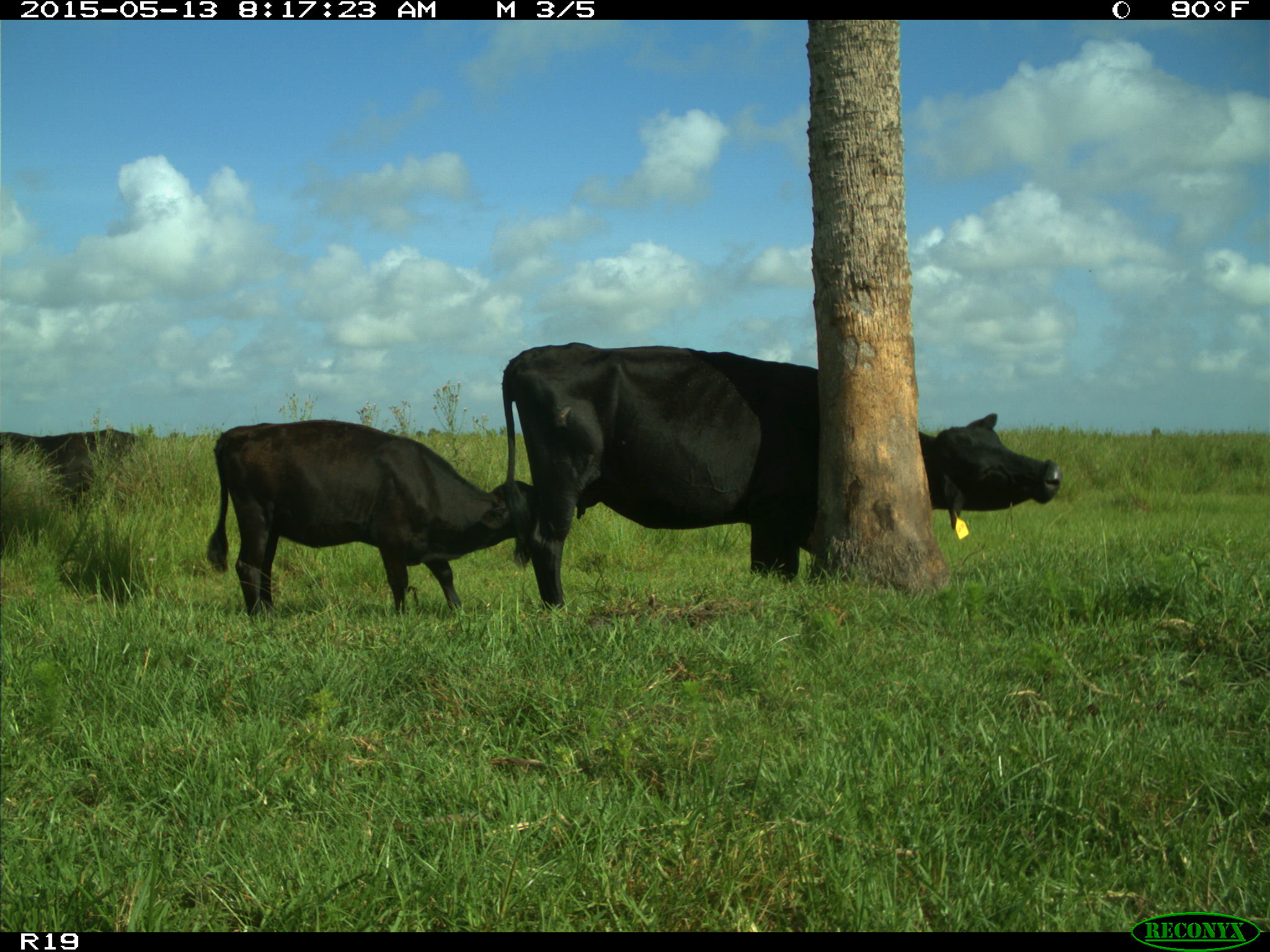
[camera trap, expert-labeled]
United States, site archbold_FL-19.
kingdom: Animalia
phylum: Chordata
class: Mammalia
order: Artiodactyla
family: Bovidae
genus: Bos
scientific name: Bos taurus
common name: domestic cow